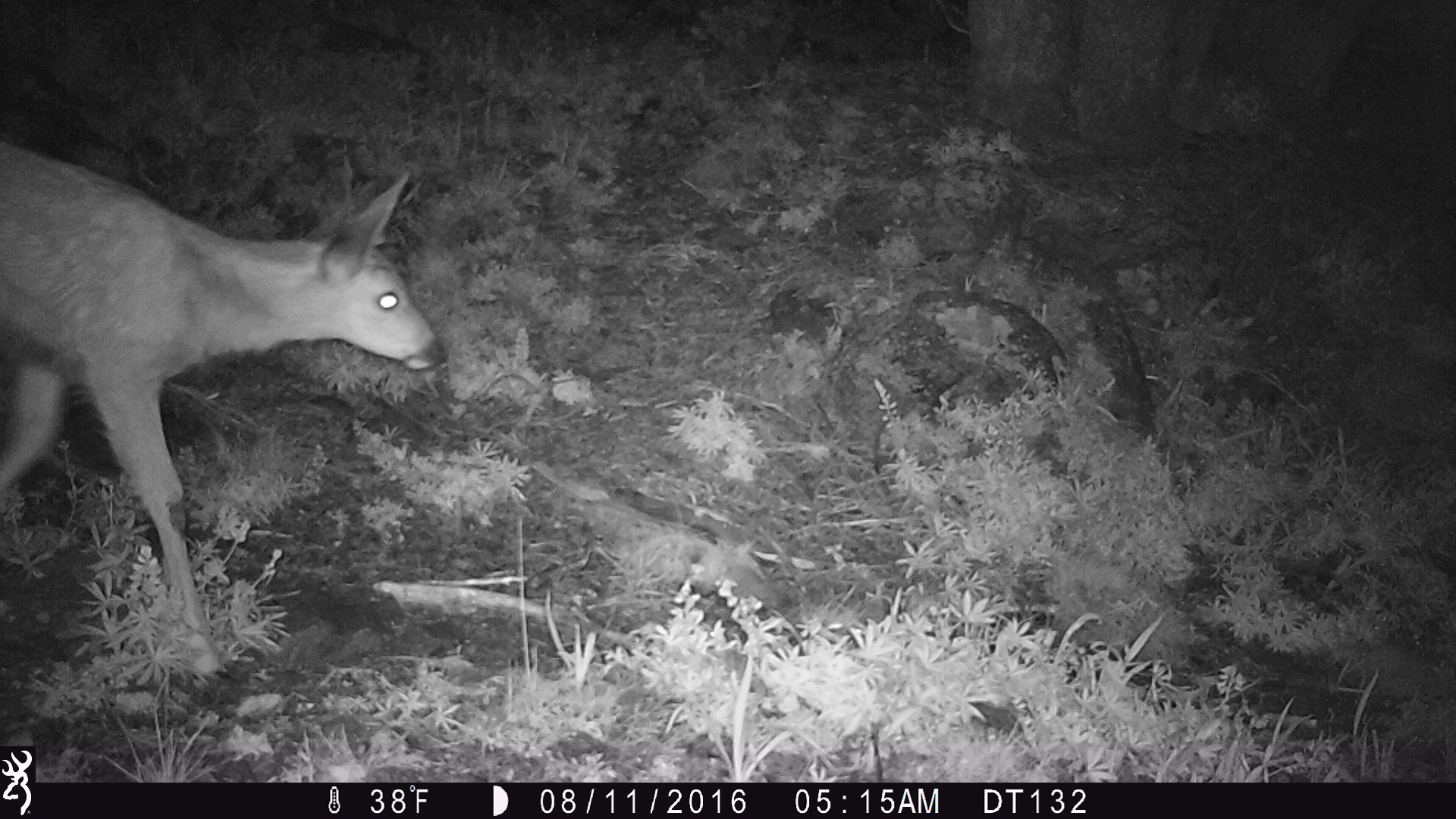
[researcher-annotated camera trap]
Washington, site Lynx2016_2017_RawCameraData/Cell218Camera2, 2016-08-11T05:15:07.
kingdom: Animalia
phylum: Chordata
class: Mammalia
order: Artiodactyla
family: Cervidae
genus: Odocoileus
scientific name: Odocoileus hemionus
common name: mule deer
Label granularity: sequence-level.